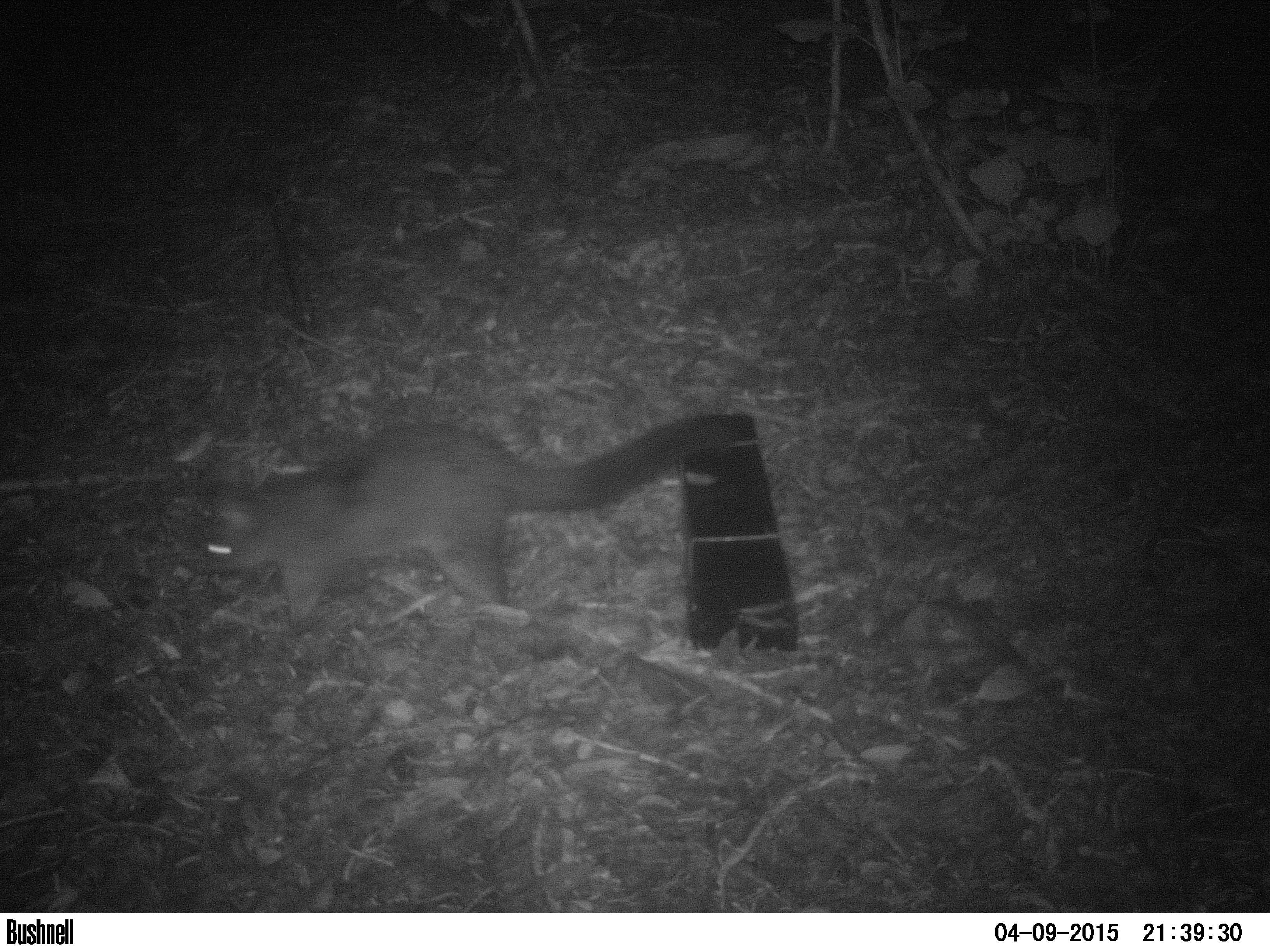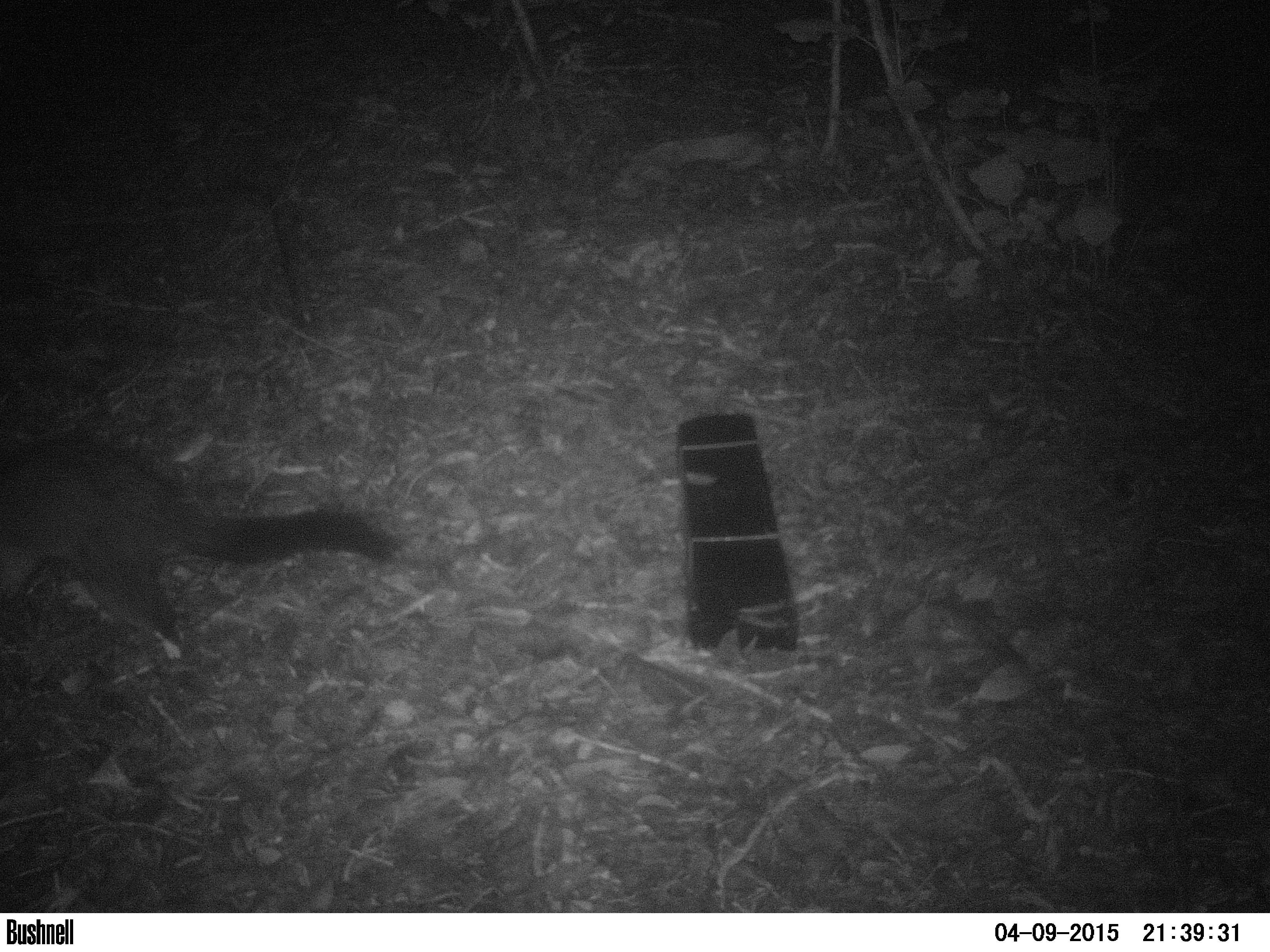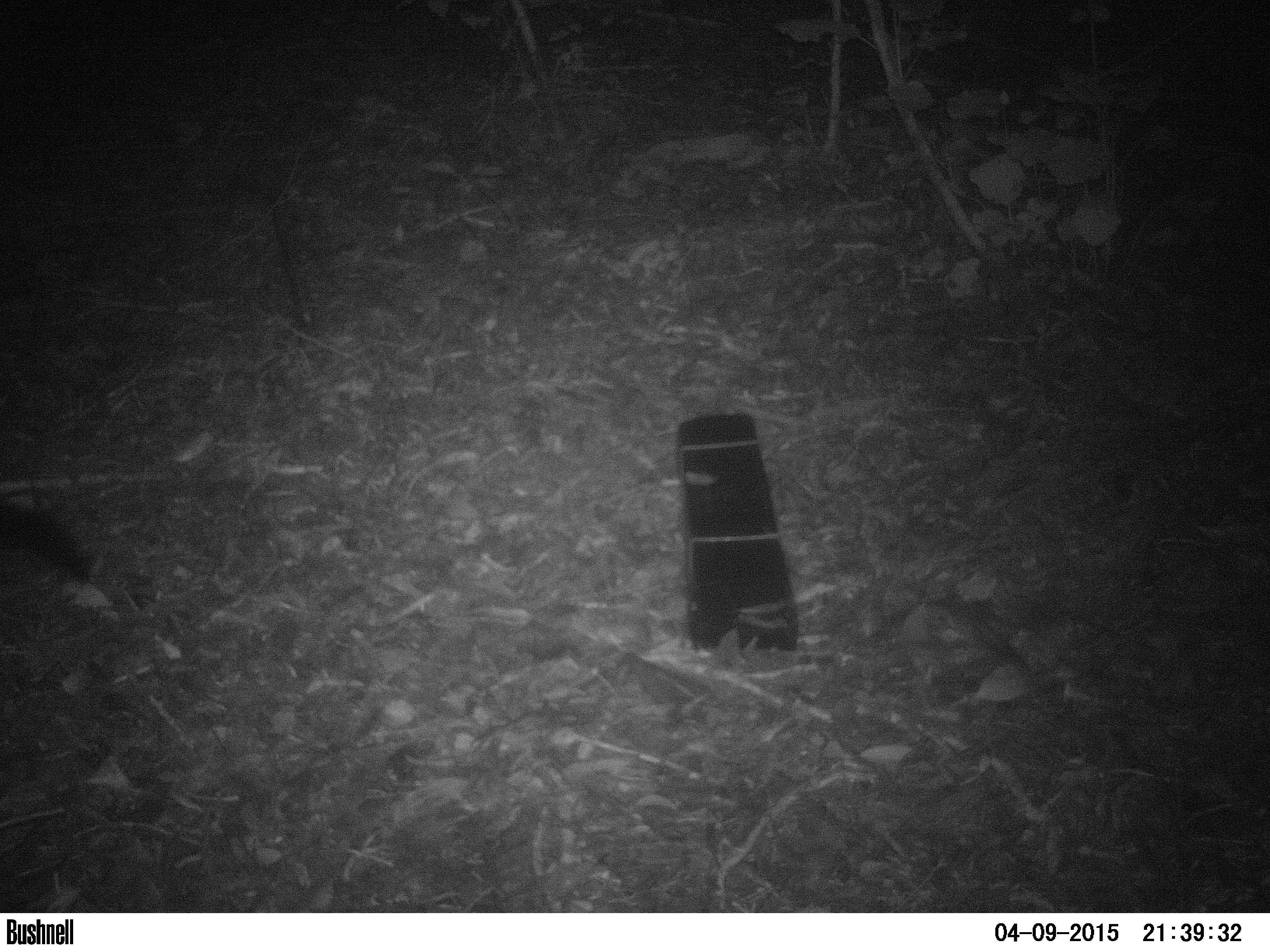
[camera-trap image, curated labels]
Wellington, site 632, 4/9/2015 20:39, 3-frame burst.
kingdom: Animalia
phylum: Chordata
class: Mammalia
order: Didelphimorphia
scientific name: Didelphimorphia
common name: possum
Possum (Didelphimorphia).